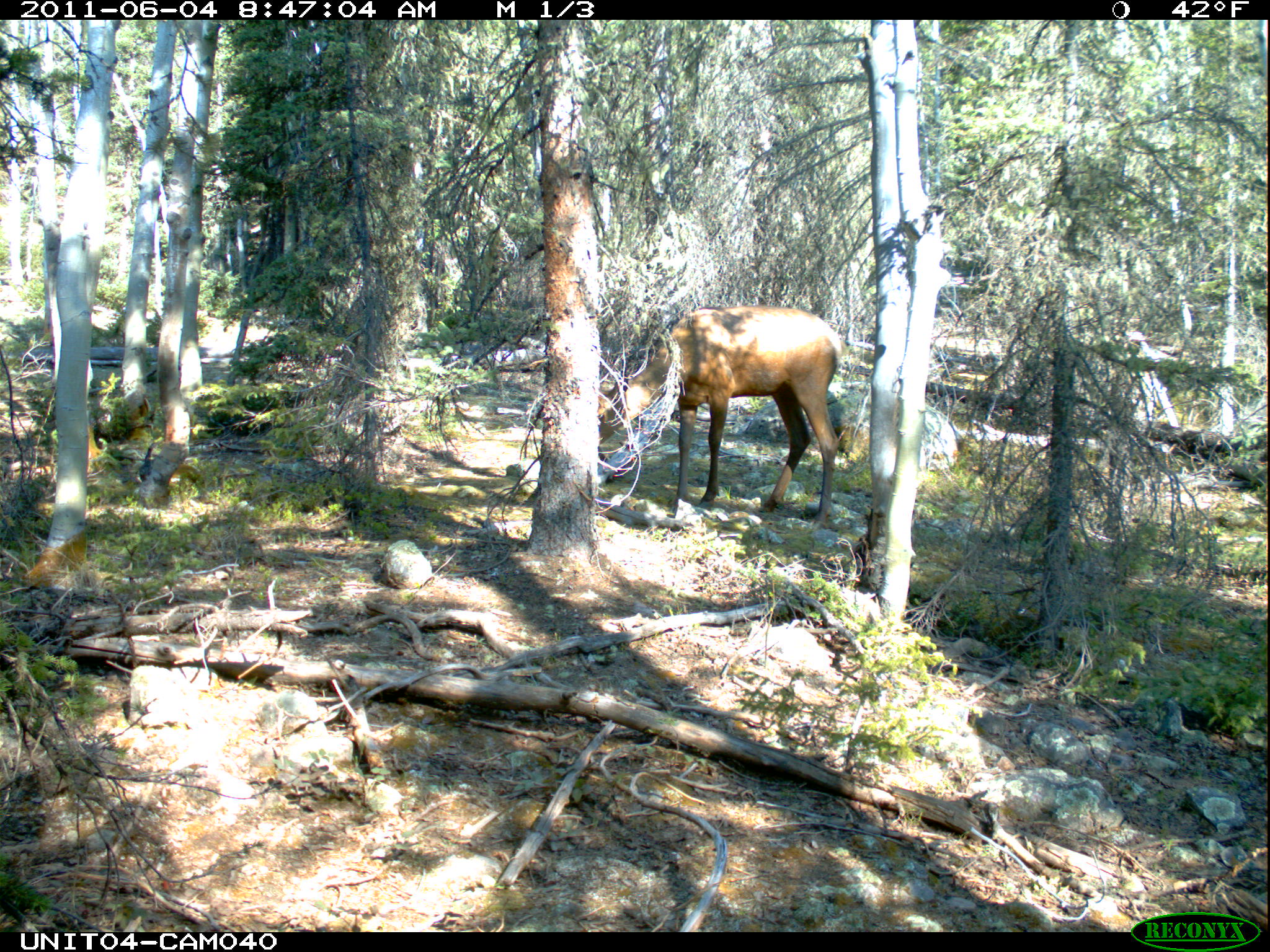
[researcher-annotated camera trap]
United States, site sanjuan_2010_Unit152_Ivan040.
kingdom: Animalia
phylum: Chordata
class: Mammalia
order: Artiodactyla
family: Cervidae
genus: Cervus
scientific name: Cervus elaphus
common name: red deer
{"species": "Cervus elaphus (red deer)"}